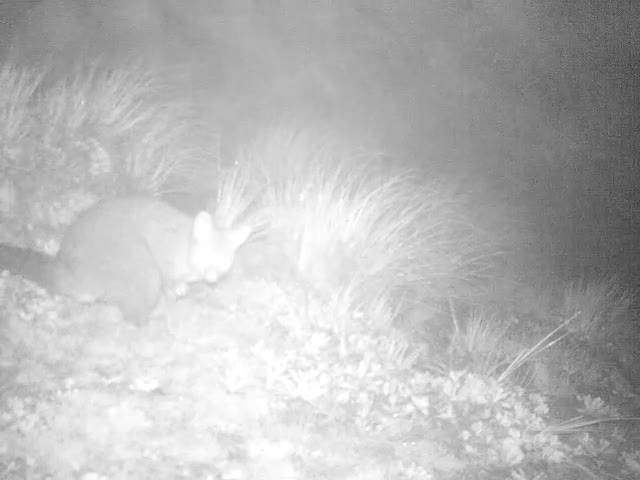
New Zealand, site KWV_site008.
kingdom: Animalia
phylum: Chordata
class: Mammalia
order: Diprotodontia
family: Phalangeridae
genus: Trichosurus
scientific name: Trichosurus vulpecula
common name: common brushtail possum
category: possum